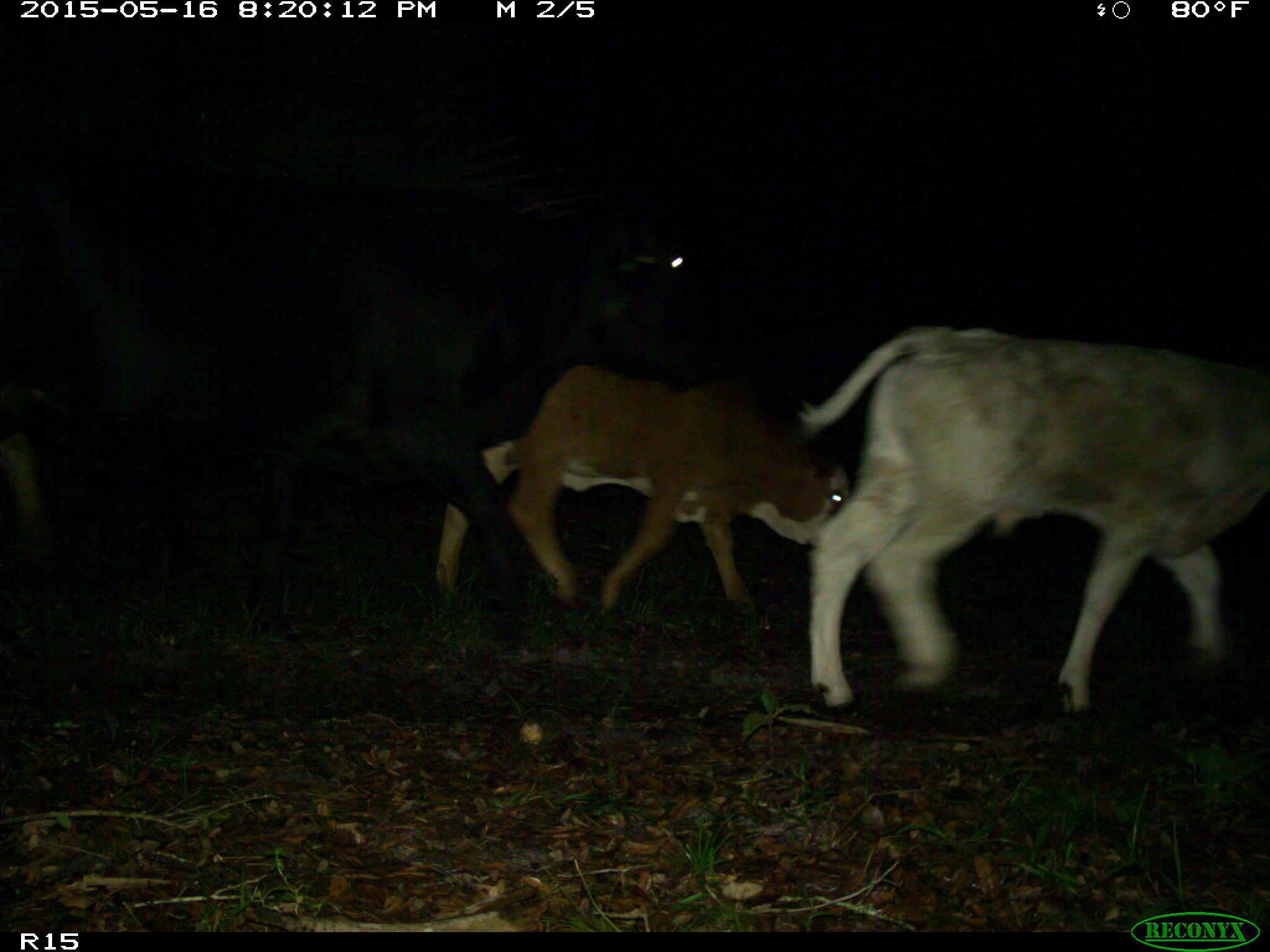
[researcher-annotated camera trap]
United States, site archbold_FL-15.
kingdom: Animalia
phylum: Chordata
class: Mammalia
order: Artiodactyla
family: Bovidae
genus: Bos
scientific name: Bos taurus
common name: domestic cow